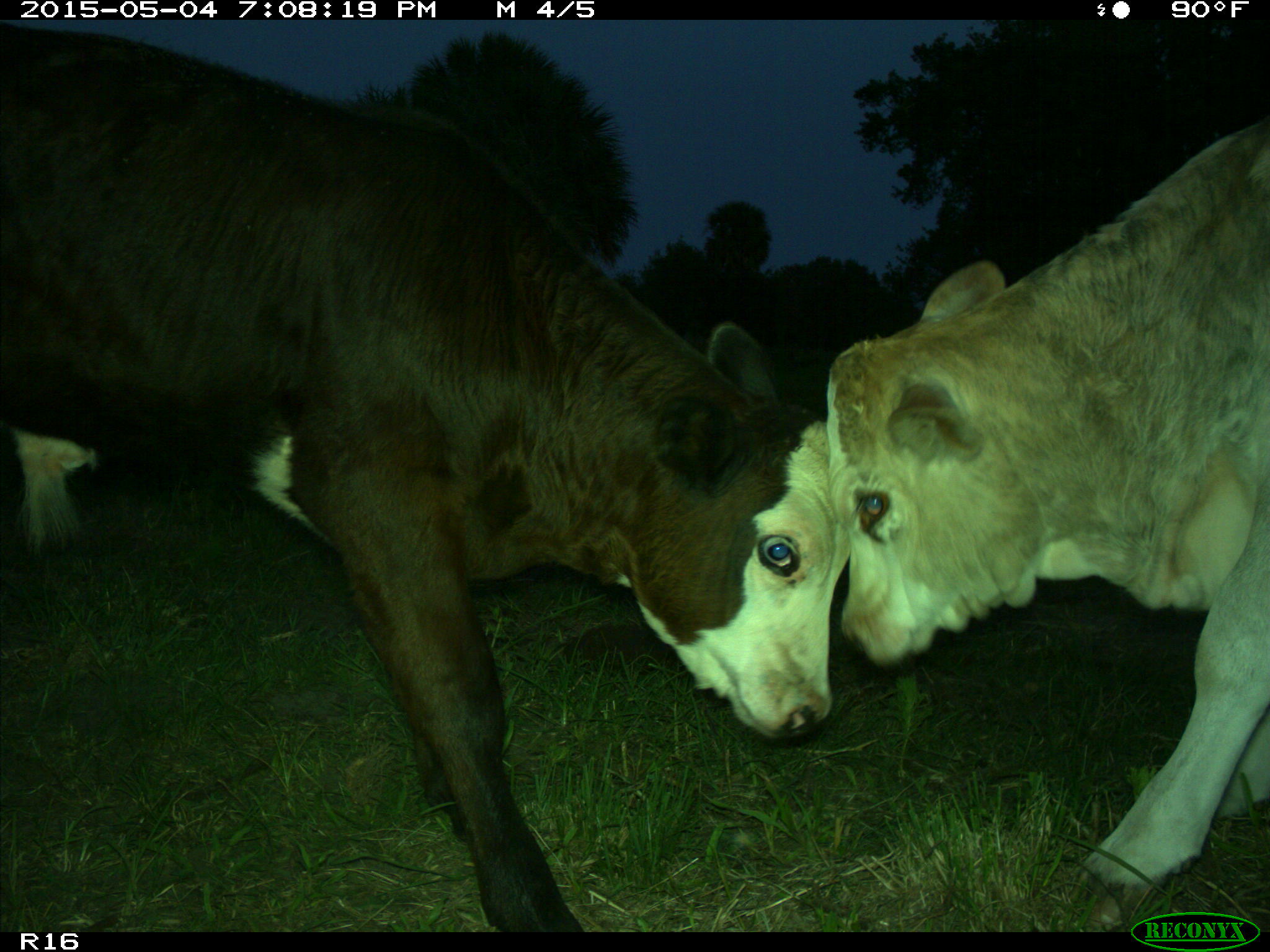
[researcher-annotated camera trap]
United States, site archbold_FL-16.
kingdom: Animalia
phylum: Chordata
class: Mammalia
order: Artiodactyla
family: Bovidae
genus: Bos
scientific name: Bos taurus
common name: domestic cow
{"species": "Bos taurus (domestic cow)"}